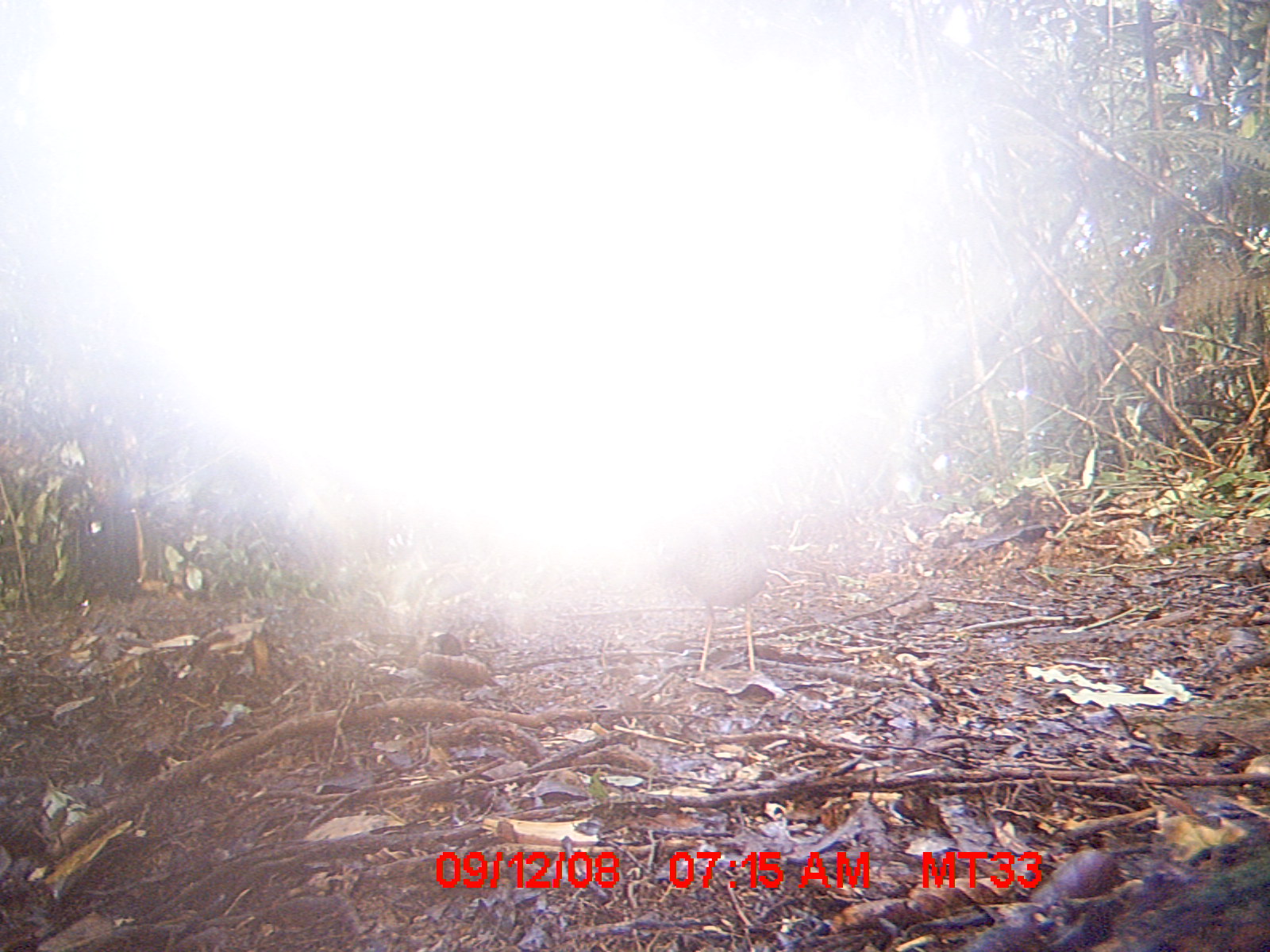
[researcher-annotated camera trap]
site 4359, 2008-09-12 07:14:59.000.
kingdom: Animalia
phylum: Chordata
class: Aves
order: Coraciiformes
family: Brachypteraciidae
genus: Brachypteracias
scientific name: Brachypteracias squamiger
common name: scaly ground-roller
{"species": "Brachypteracias squamiger (scaly ground-roller)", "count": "1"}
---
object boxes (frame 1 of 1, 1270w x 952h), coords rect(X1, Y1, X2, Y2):
brachypteracias squamiger: rect(673, 519, 764, 674)